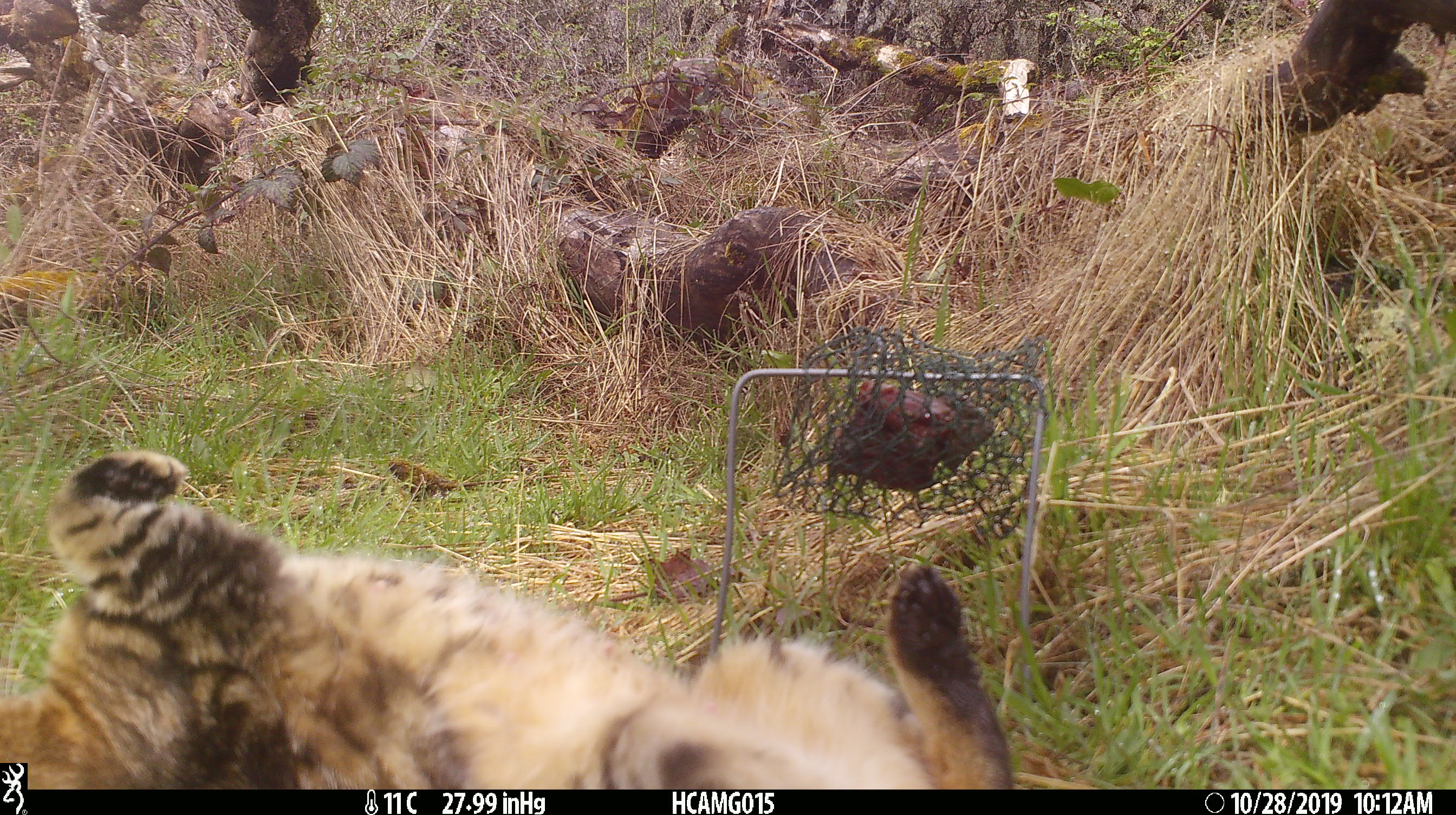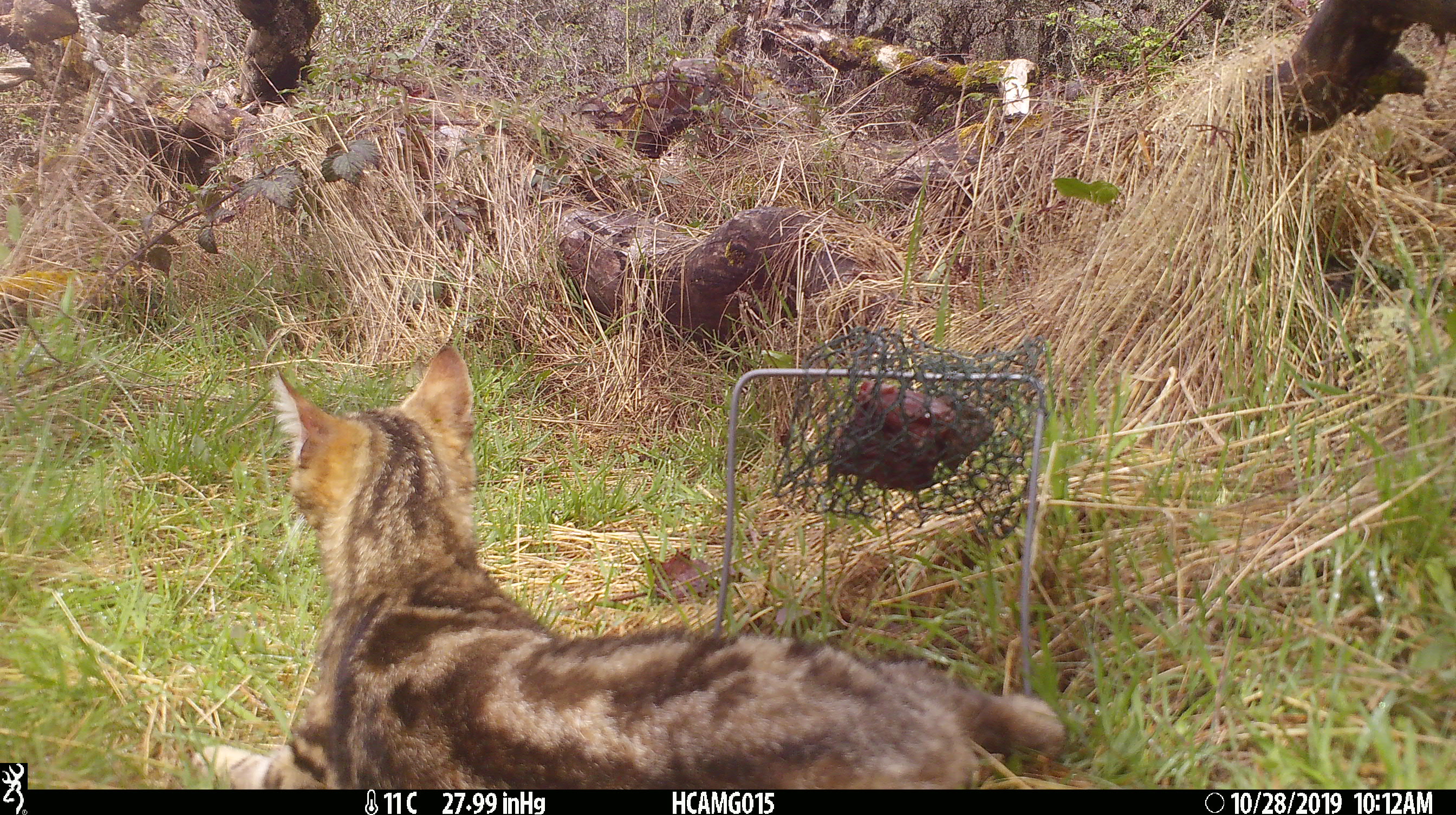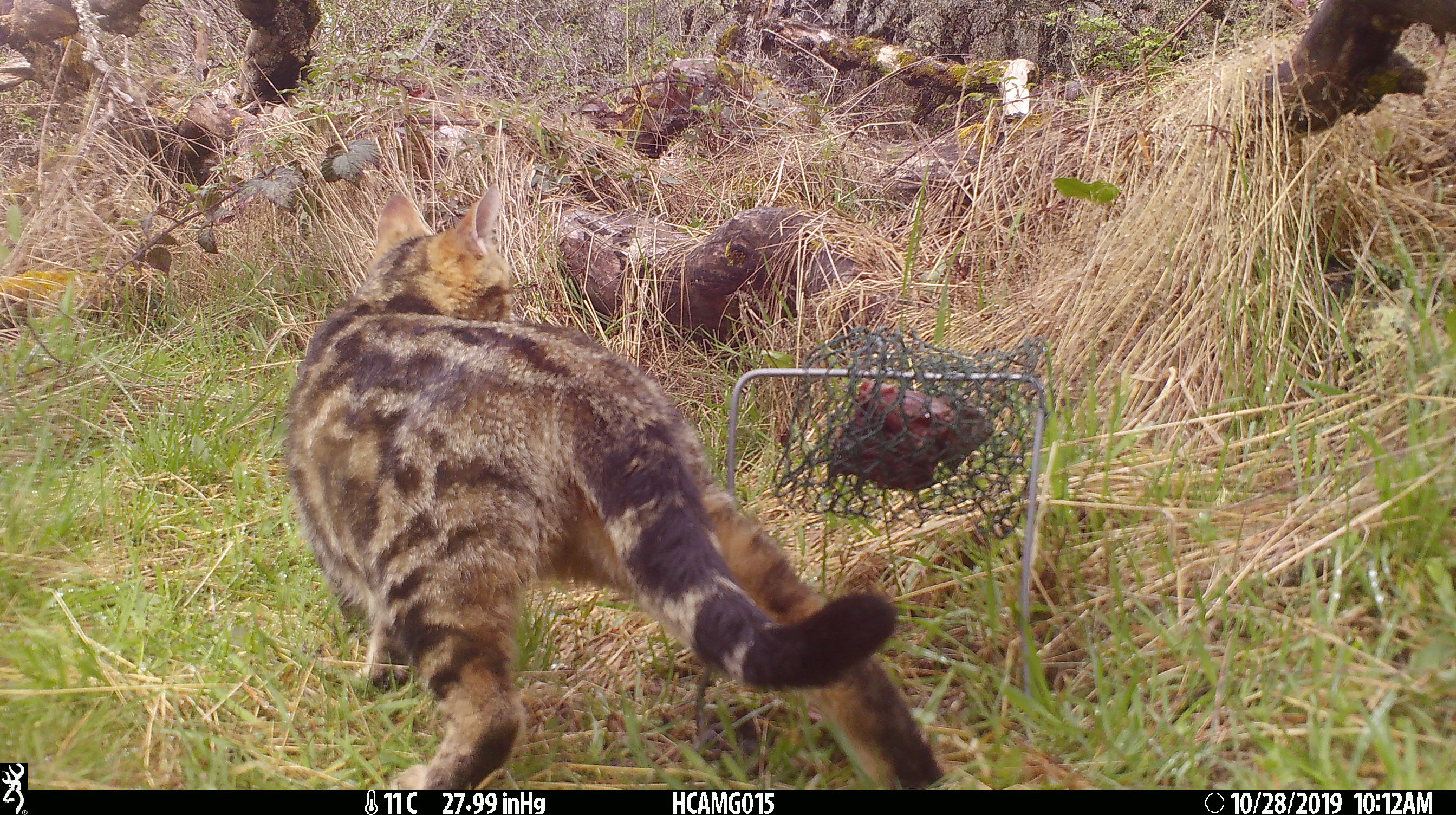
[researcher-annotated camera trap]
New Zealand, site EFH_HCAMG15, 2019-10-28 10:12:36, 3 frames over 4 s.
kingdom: Animalia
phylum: Chordata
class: Mammalia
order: Carnivora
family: Felidae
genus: Felis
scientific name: Felis catus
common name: domestic cat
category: cat